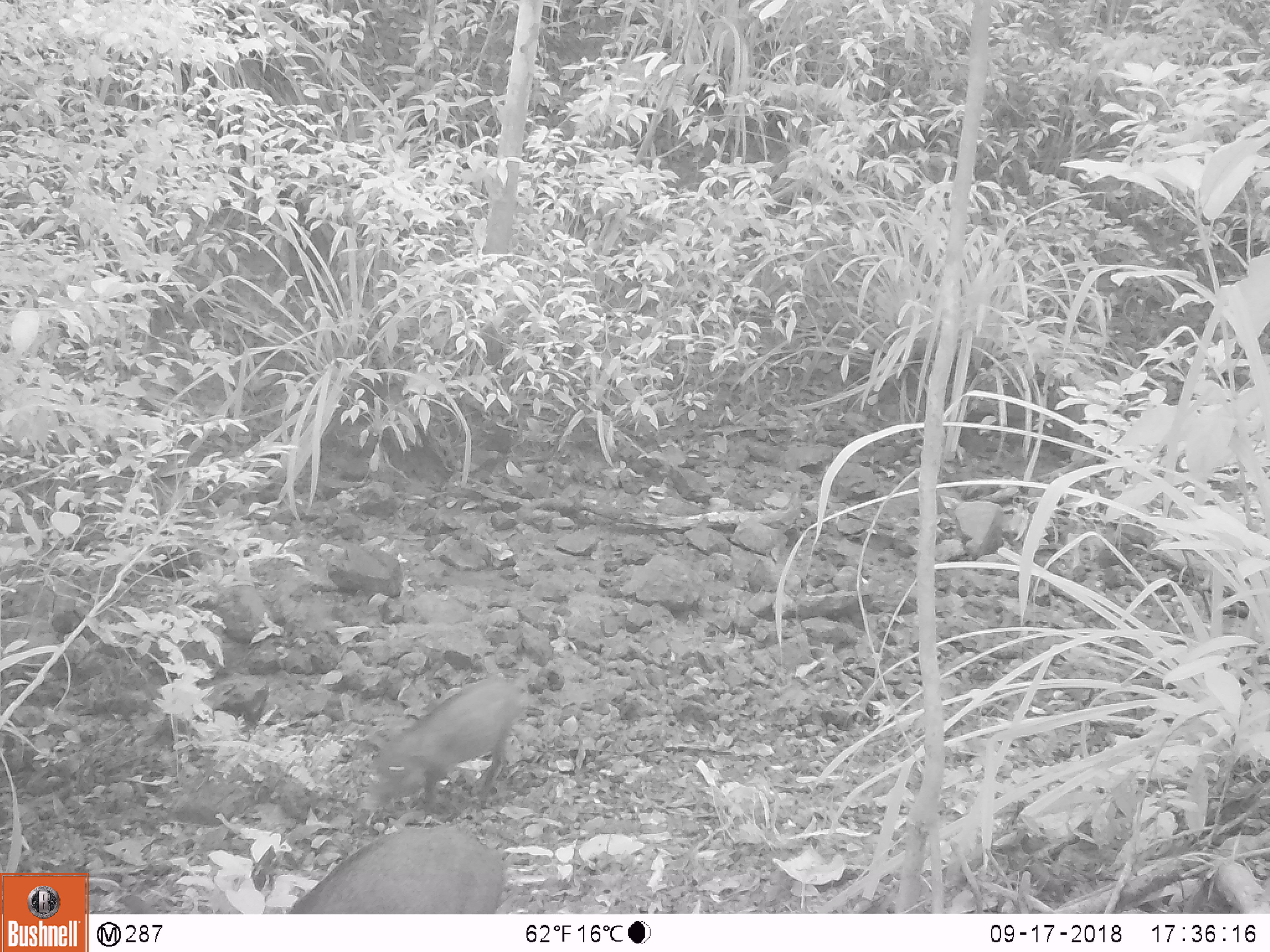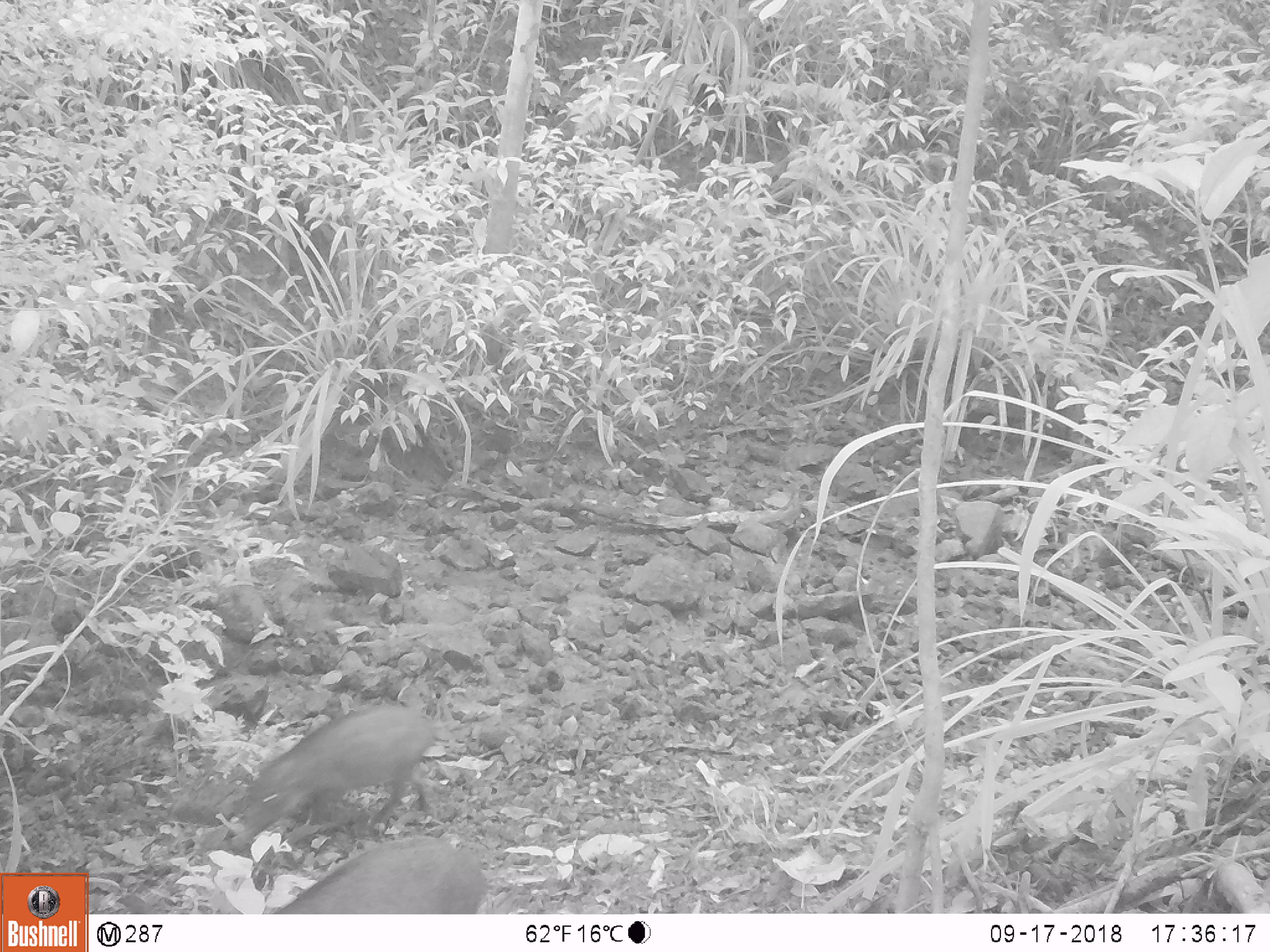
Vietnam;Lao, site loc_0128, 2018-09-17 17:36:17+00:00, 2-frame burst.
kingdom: Animalia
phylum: Chordata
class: Mammalia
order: Artiodactyla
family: Suidae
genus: Sus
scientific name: Sus scrofa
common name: eurasian wild pig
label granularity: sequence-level